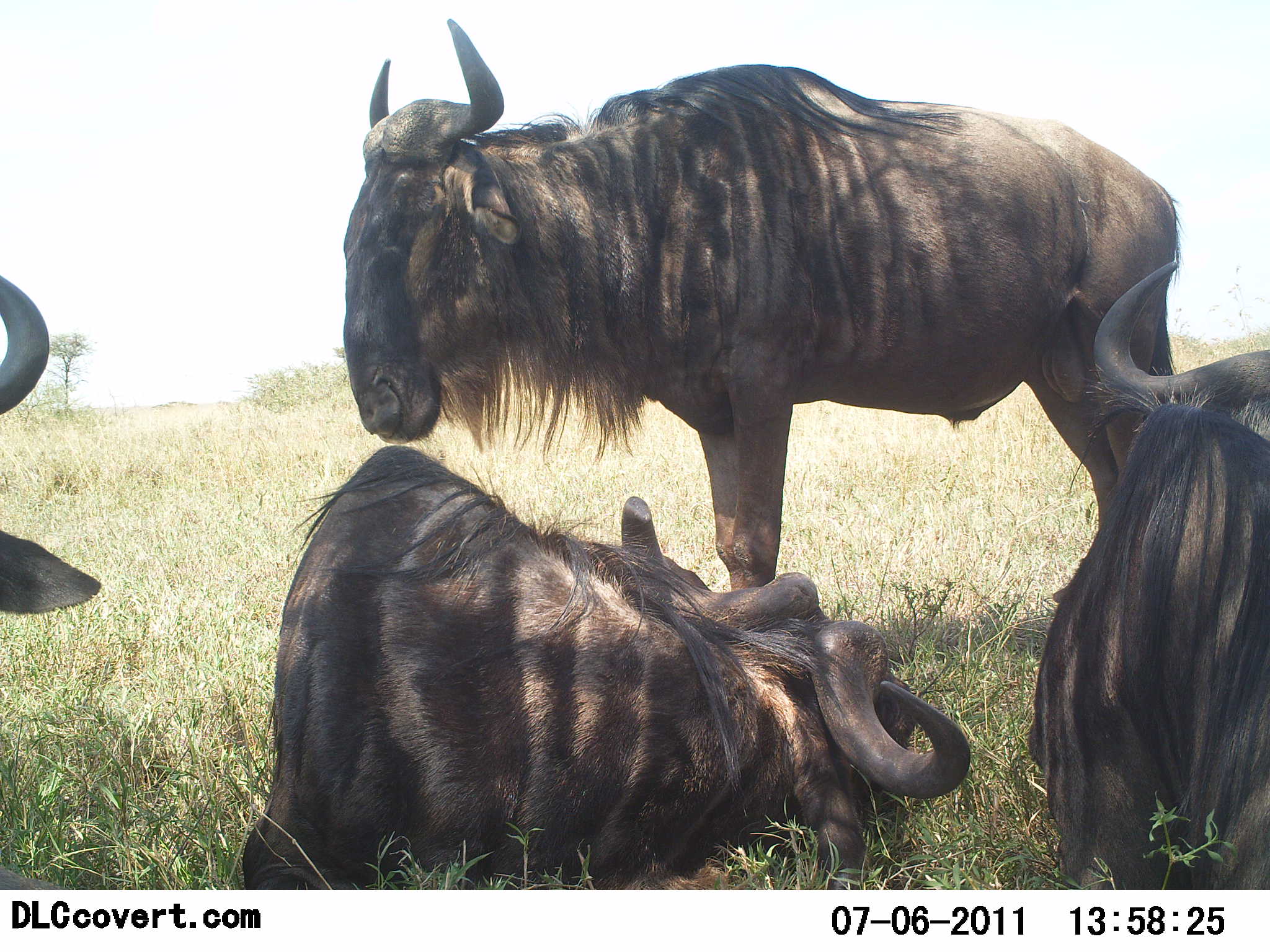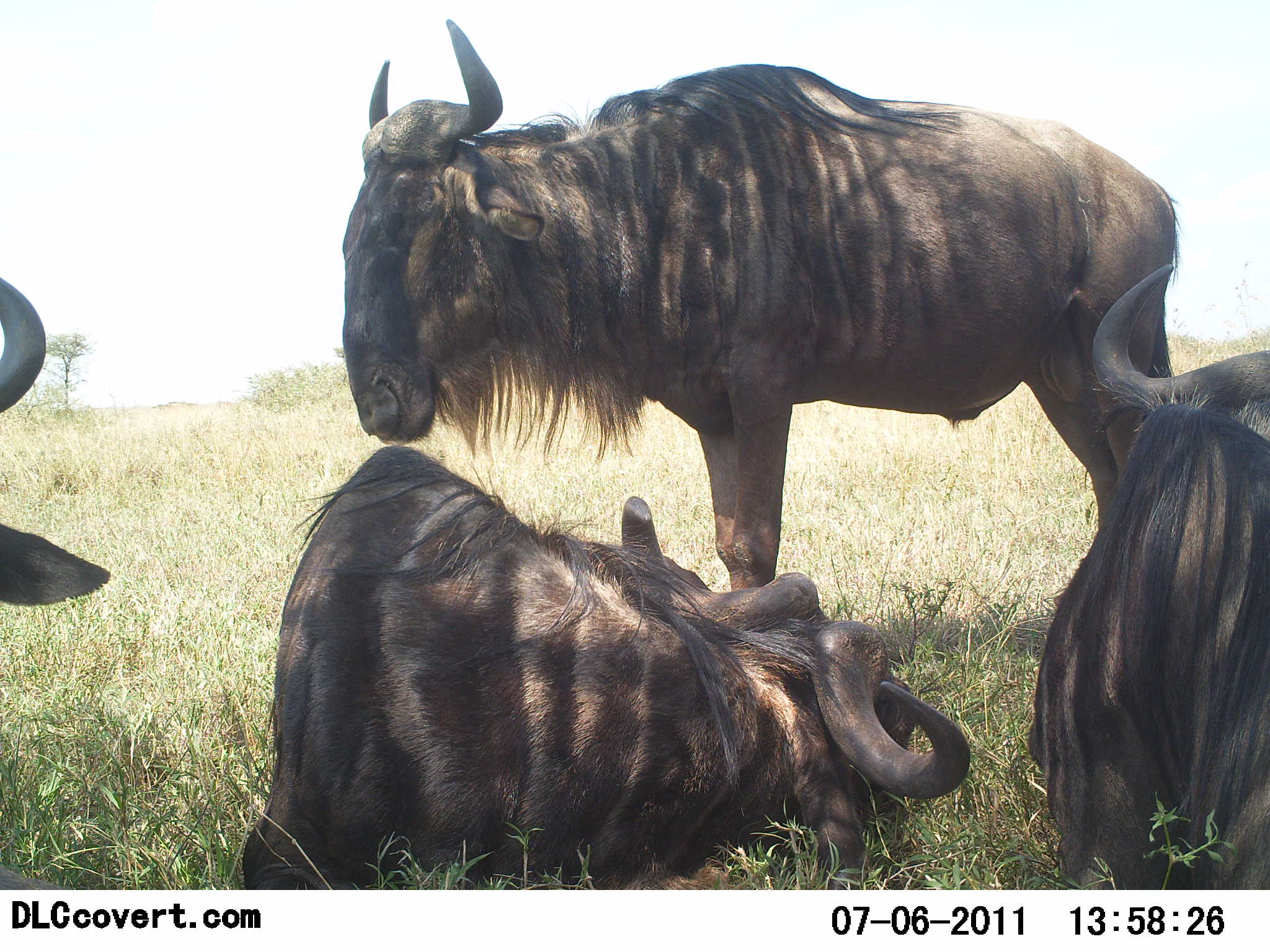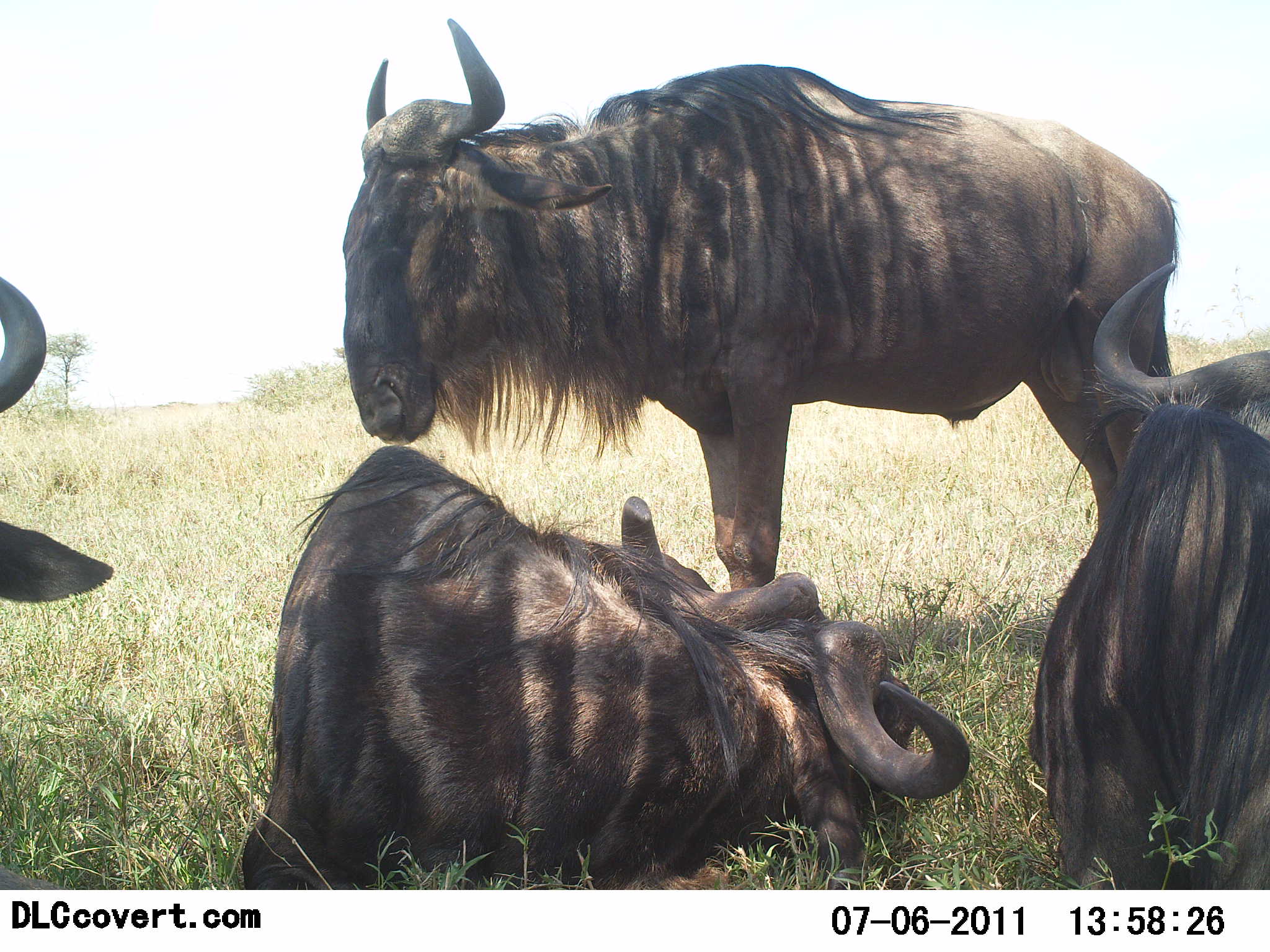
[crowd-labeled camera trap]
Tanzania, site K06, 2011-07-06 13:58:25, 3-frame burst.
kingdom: Animalia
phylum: Chordata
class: Mammalia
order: Artiodactyla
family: Bovidae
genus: Connochaetes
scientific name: Connochaetes taurinus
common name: blue wildebeest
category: wildebeest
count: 4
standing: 67%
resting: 92%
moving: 0%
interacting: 0%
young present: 0%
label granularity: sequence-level